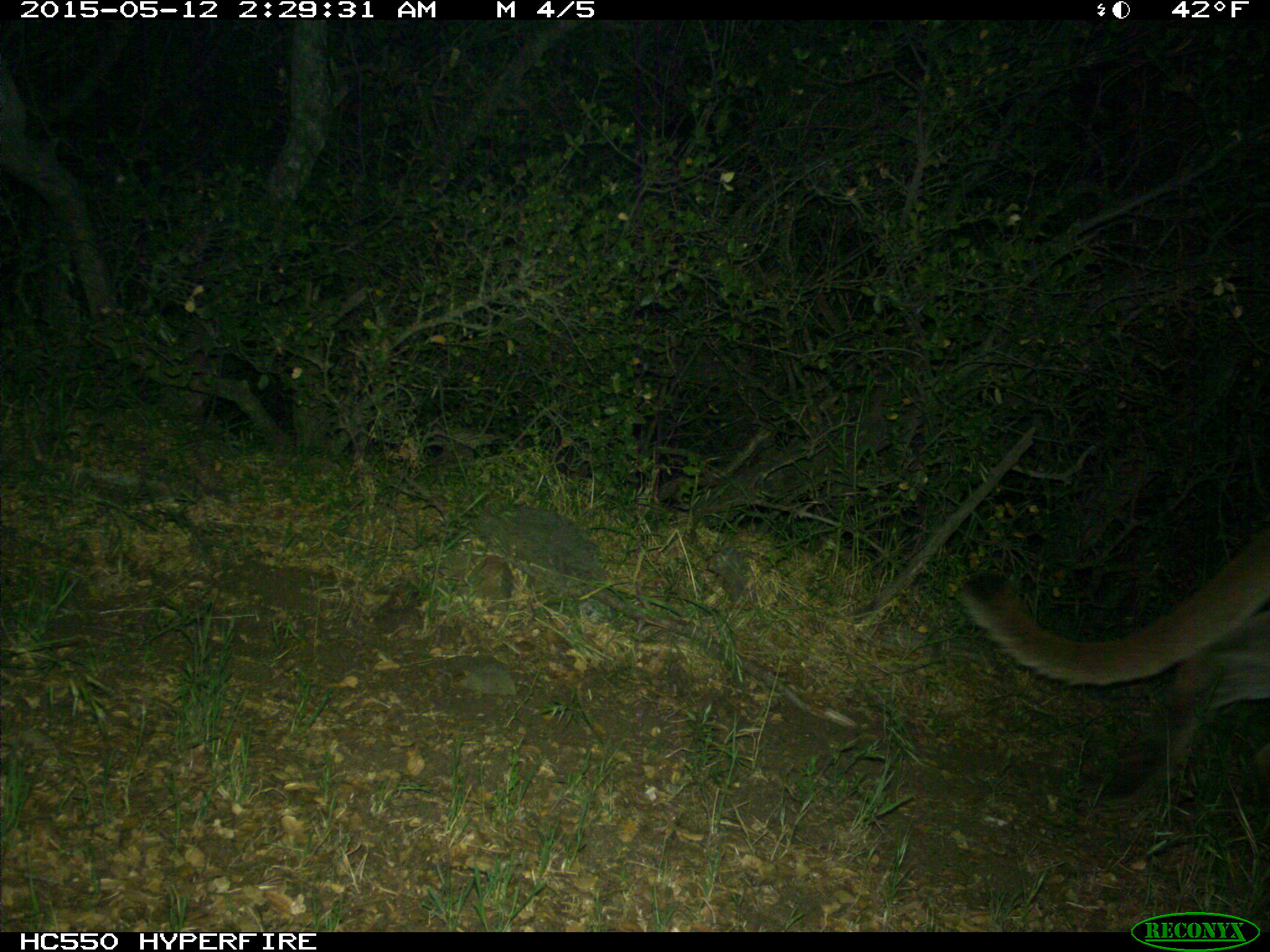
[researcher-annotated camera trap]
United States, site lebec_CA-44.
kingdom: Animalia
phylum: Chordata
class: Mammalia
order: Carnivora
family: Felidae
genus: Puma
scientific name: Puma concolor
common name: mountain lion